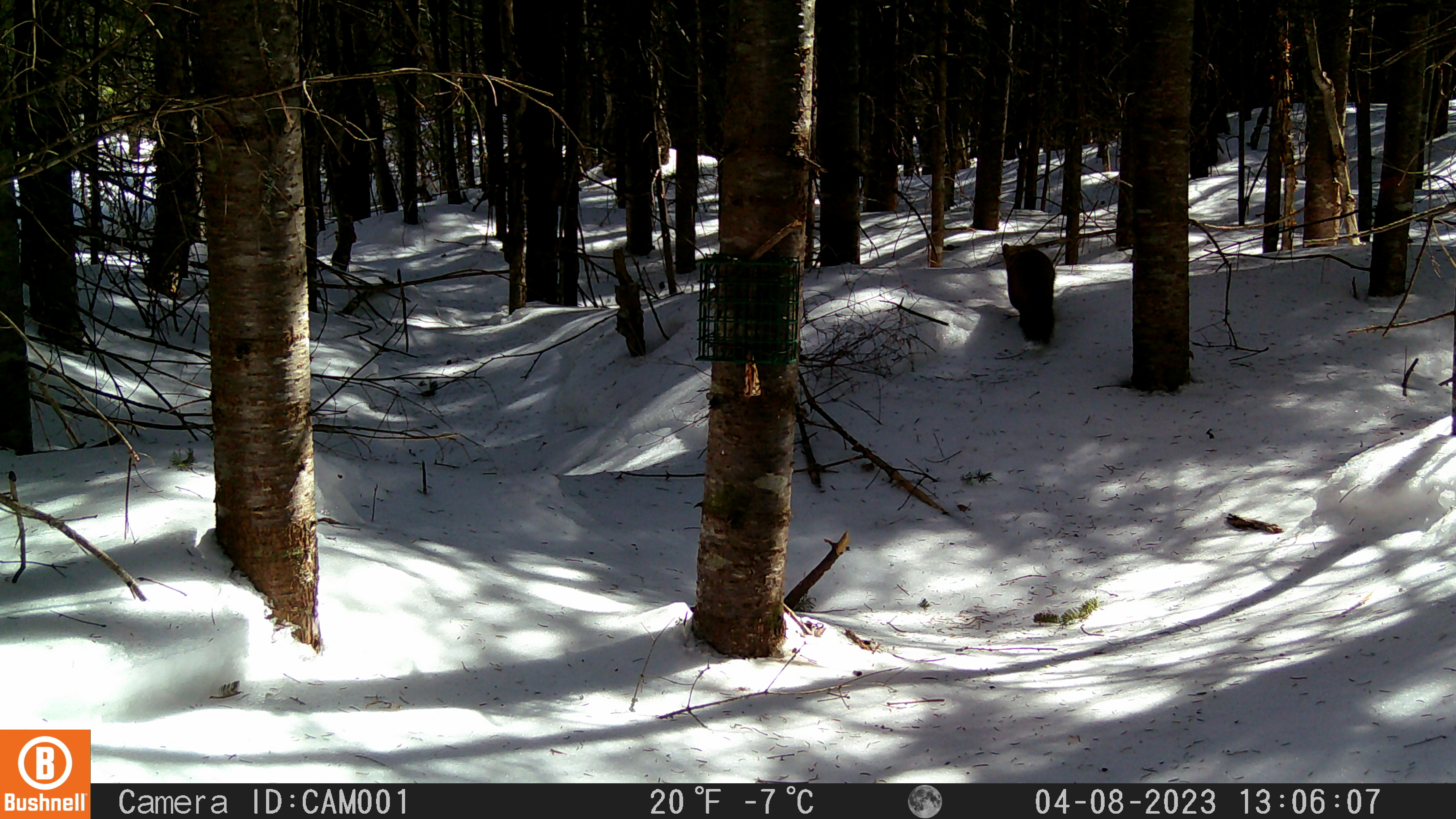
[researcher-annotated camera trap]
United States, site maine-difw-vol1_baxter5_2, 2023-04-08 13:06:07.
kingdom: Animalia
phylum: Chordata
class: Mammalia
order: Carnivora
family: Mustelidae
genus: Martes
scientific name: Martes americana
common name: american marten